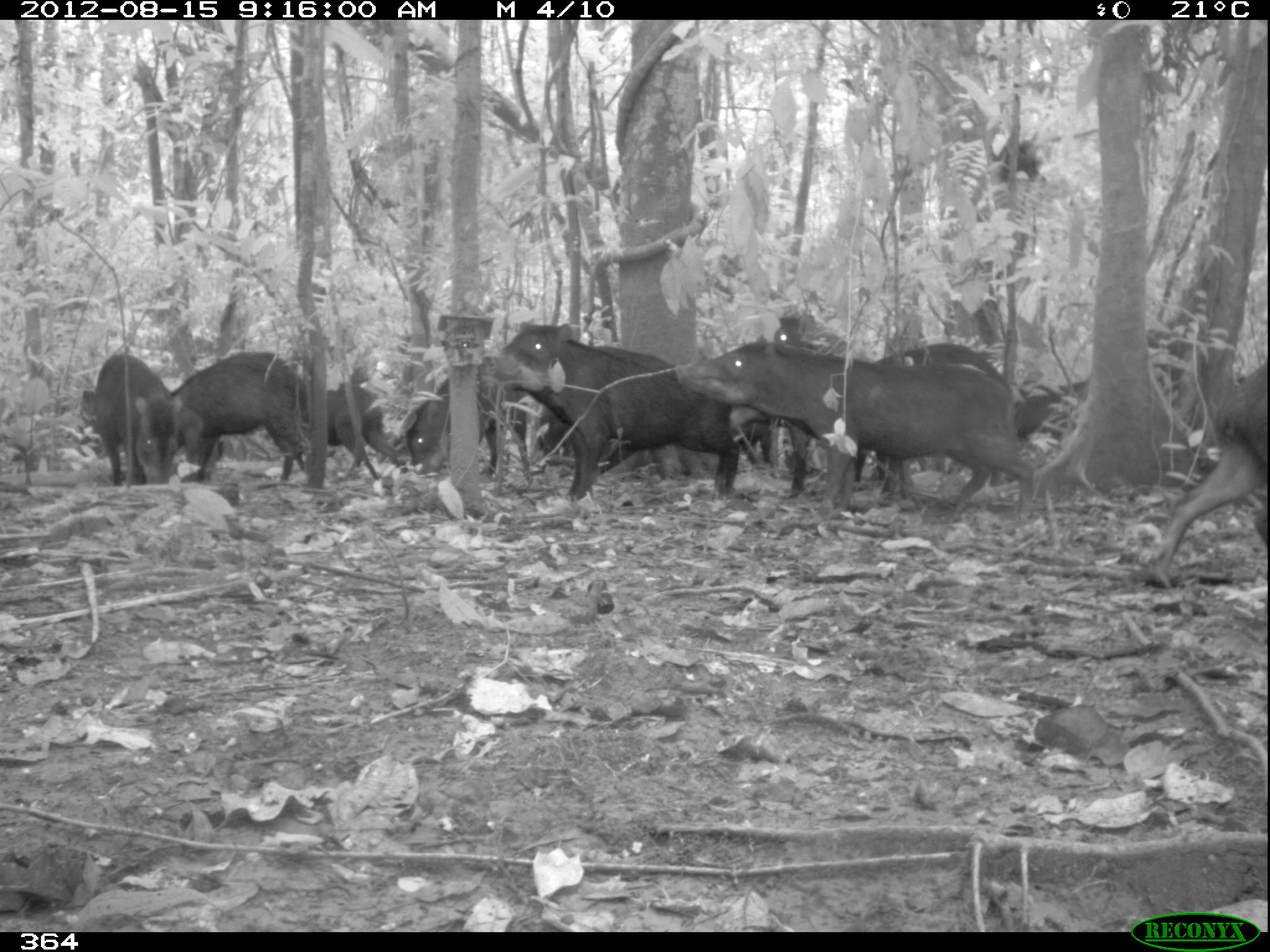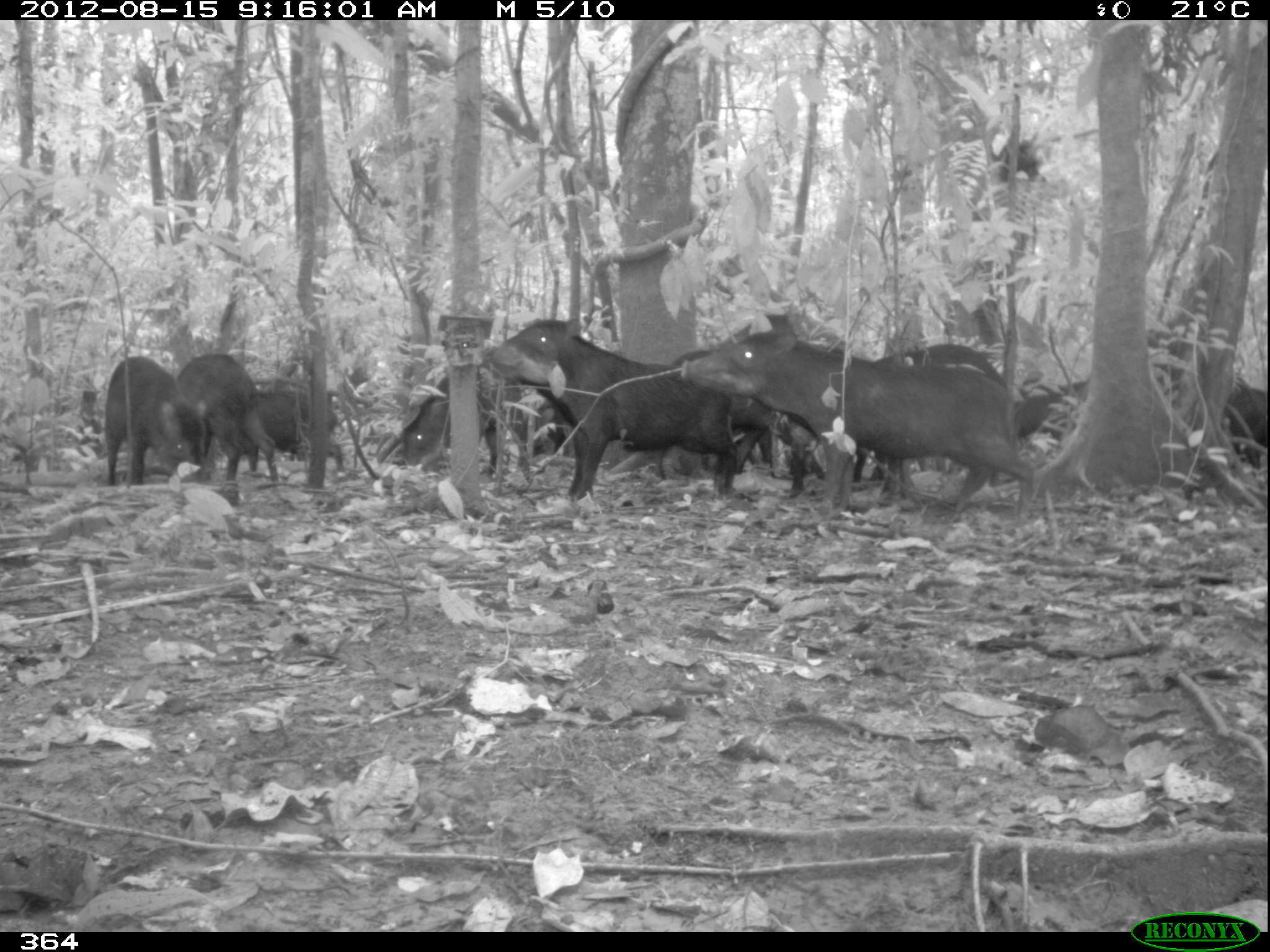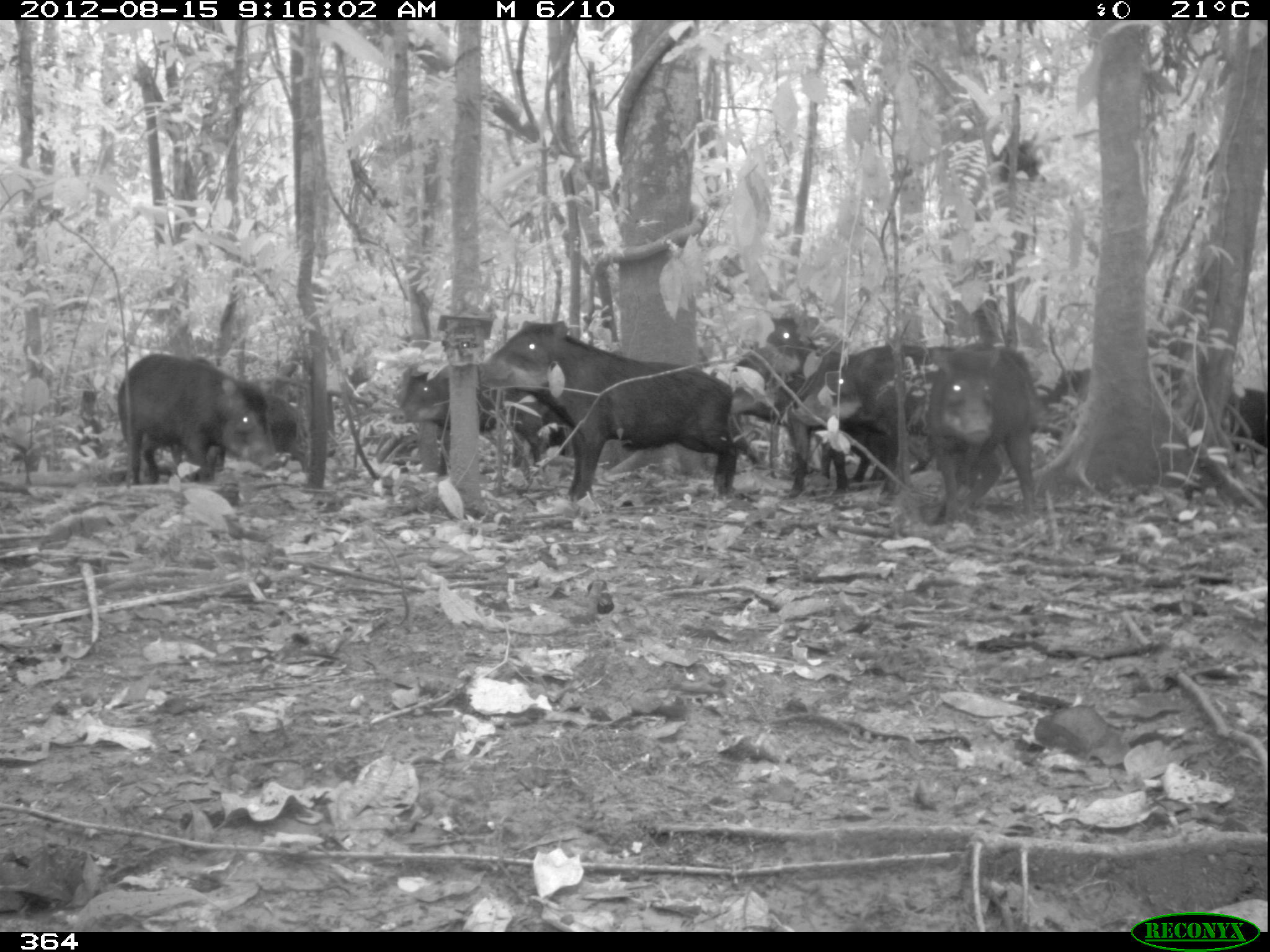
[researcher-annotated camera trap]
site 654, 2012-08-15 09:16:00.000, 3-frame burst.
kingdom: Animalia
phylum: Chordata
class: Mammalia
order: Artiodactyla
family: Tayassuidae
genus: Tayassu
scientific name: Tayassu pecari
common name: white-lipped peccary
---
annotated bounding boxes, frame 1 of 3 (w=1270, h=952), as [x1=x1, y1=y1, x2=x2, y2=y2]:
tayassu pecari: [x1=675, y1=334, x2=1038, y2=515]; [x1=491, y1=320, x2=740, y2=500]; [x1=728, y1=313, x2=874, y2=494]; [x1=1146, y1=355, x2=1267, y2=564]; [x1=872, y1=344, x2=1007, y2=494]; [x1=168, y1=351, x2=306, y2=481]; [x1=404, y1=357, x2=530, y2=480]; [x1=94, y1=354, x2=182, y2=483]; [x1=994, y1=381, x2=1092, y2=489]; [x1=302, y1=387, x2=409, y2=473]; [x1=538, y1=398, x2=634, y2=470]; [x1=76, y1=388, x2=109, y2=458]; [x1=916, y1=453, x2=949, y2=471]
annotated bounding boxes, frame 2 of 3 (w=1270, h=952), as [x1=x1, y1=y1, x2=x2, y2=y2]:
tayassu pecari: [x1=486, y1=319, x2=737, y2=500]; [x1=712, y1=311, x2=885, y2=495]; [x1=869, y1=343, x2=1005, y2=488]; [x1=400, y1=358, x2=528, y2=477]; [x1=104, y1=355, x2=212, y2=488]; [x1=670, y1=349, x2=772, y2=489]; [x1=175, y1=353, x2=278, y2=483]; [x1=237, y1=389, x2=345, y2=473]; [x1=1015, y1=378, x2=1093, y2=441]; [x1=1222, y1=385, x2=1267, y2=468]; [x1=534, y1=399, x2=567, y2=458]